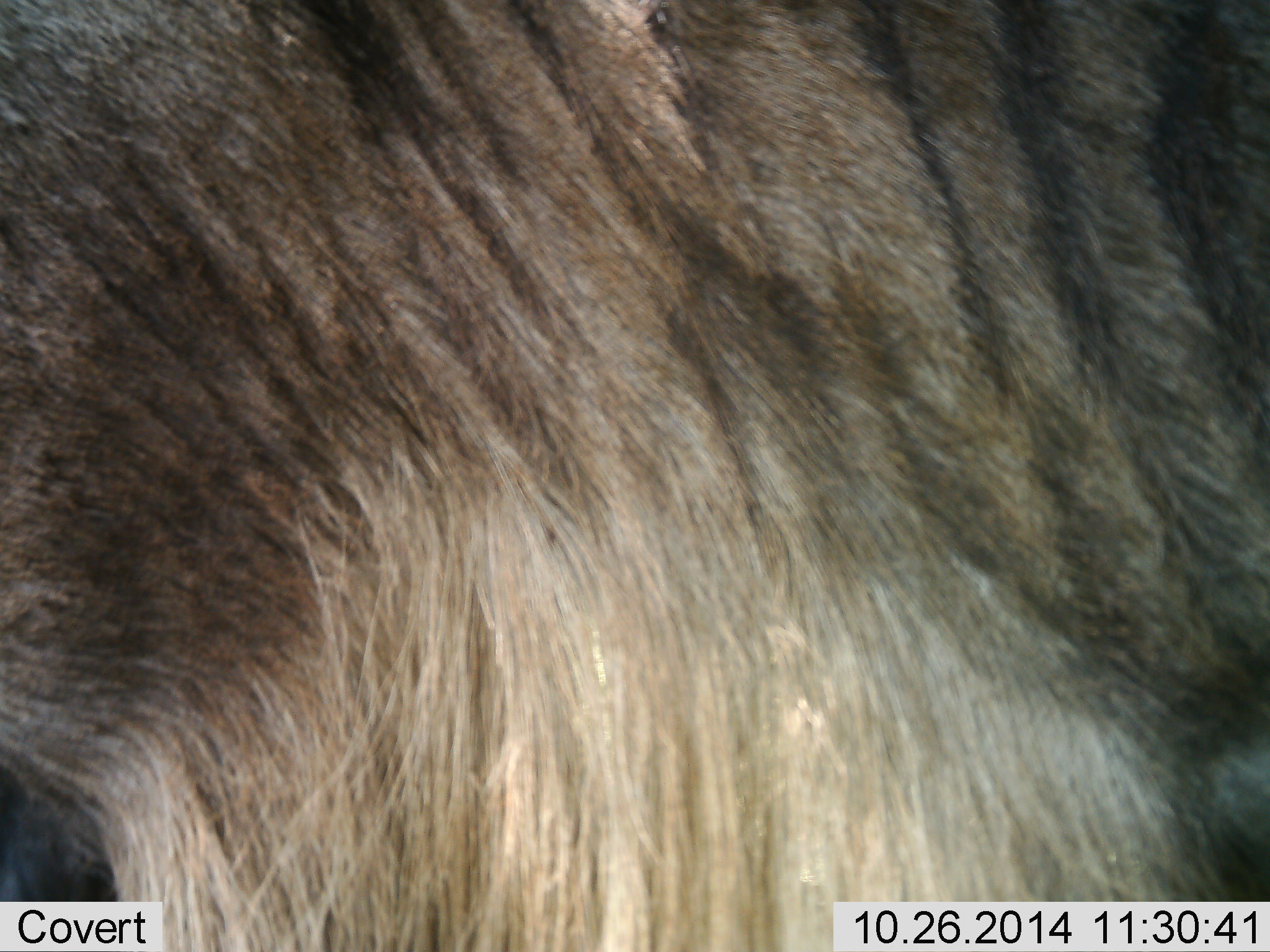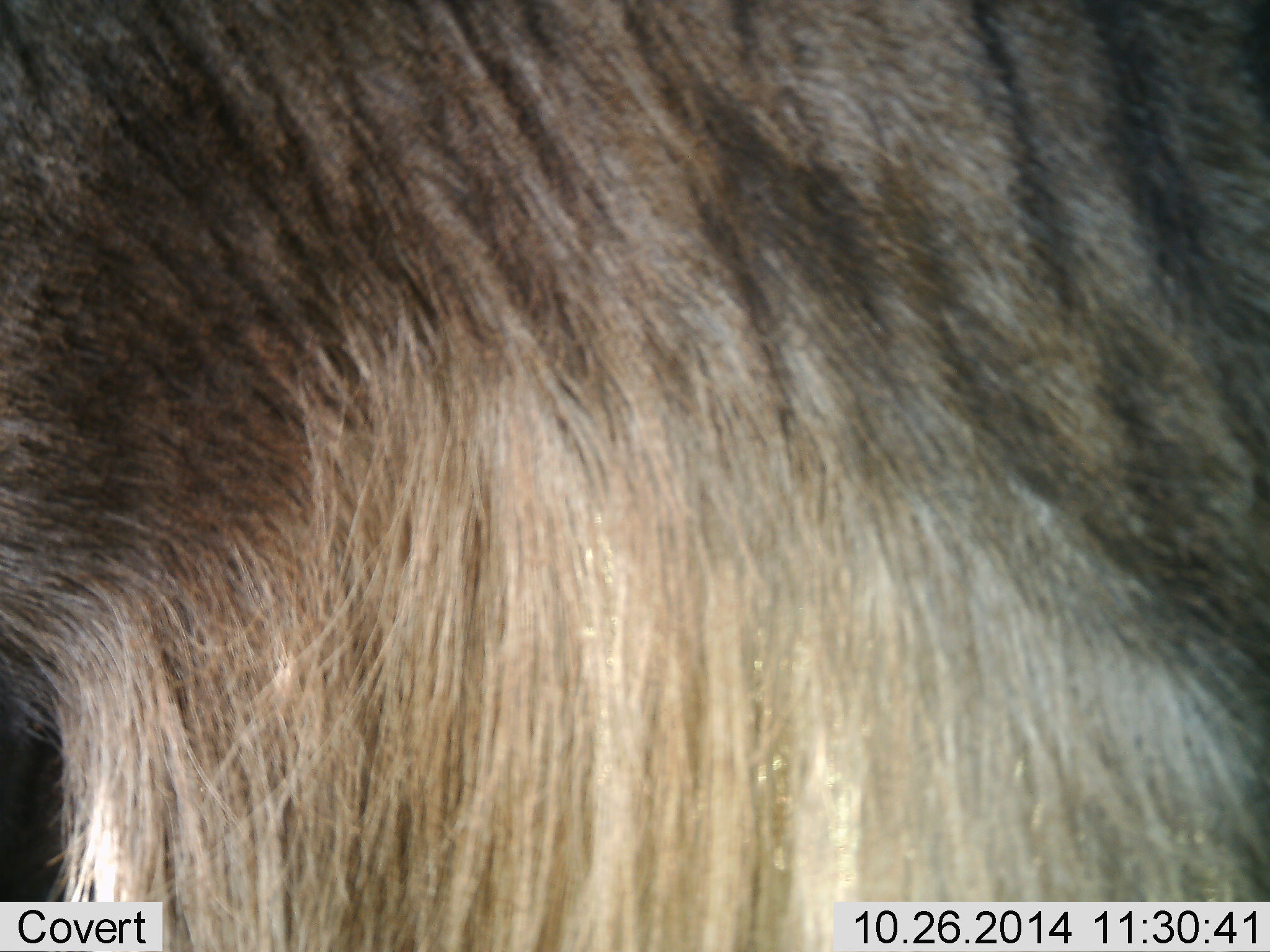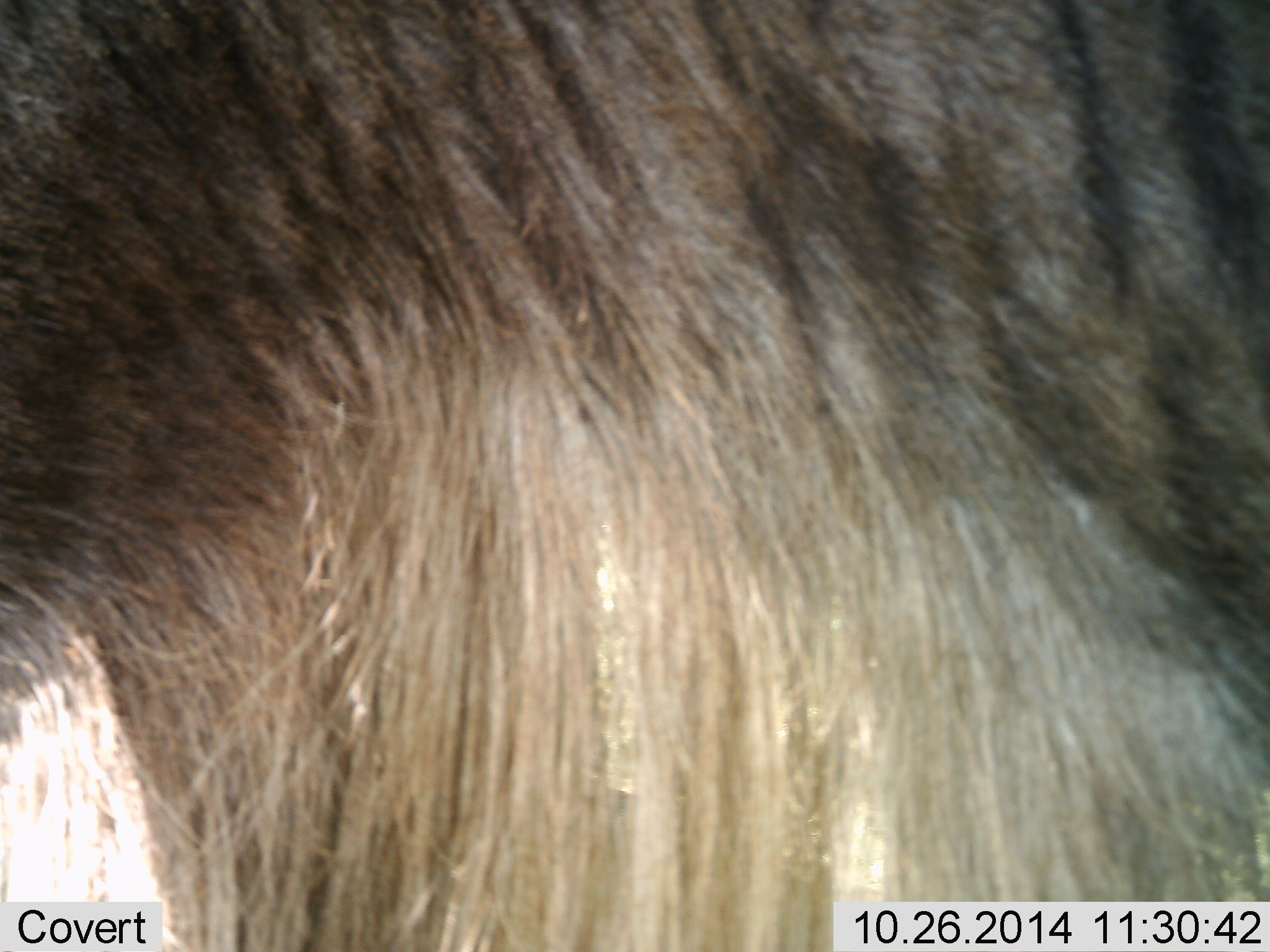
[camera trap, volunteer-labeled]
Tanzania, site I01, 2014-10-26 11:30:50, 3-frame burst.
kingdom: Animalia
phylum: Chordata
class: Mammalia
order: Artiodactyla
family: Bovidae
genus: Connochaetes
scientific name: Connochaetes taurinus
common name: blue wildebeest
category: wildebeest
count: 1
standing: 90%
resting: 0%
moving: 0%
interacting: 10%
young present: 0%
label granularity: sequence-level